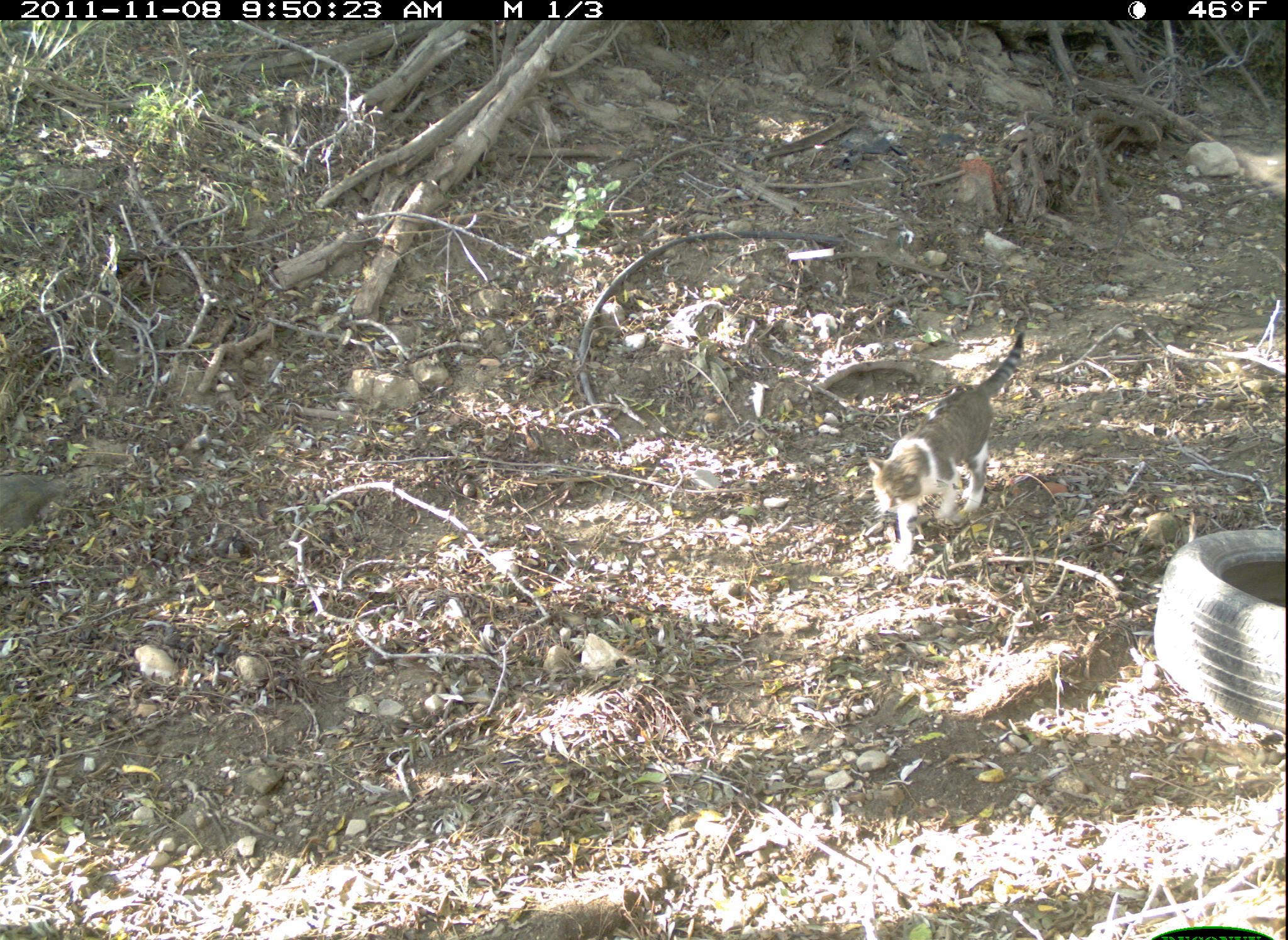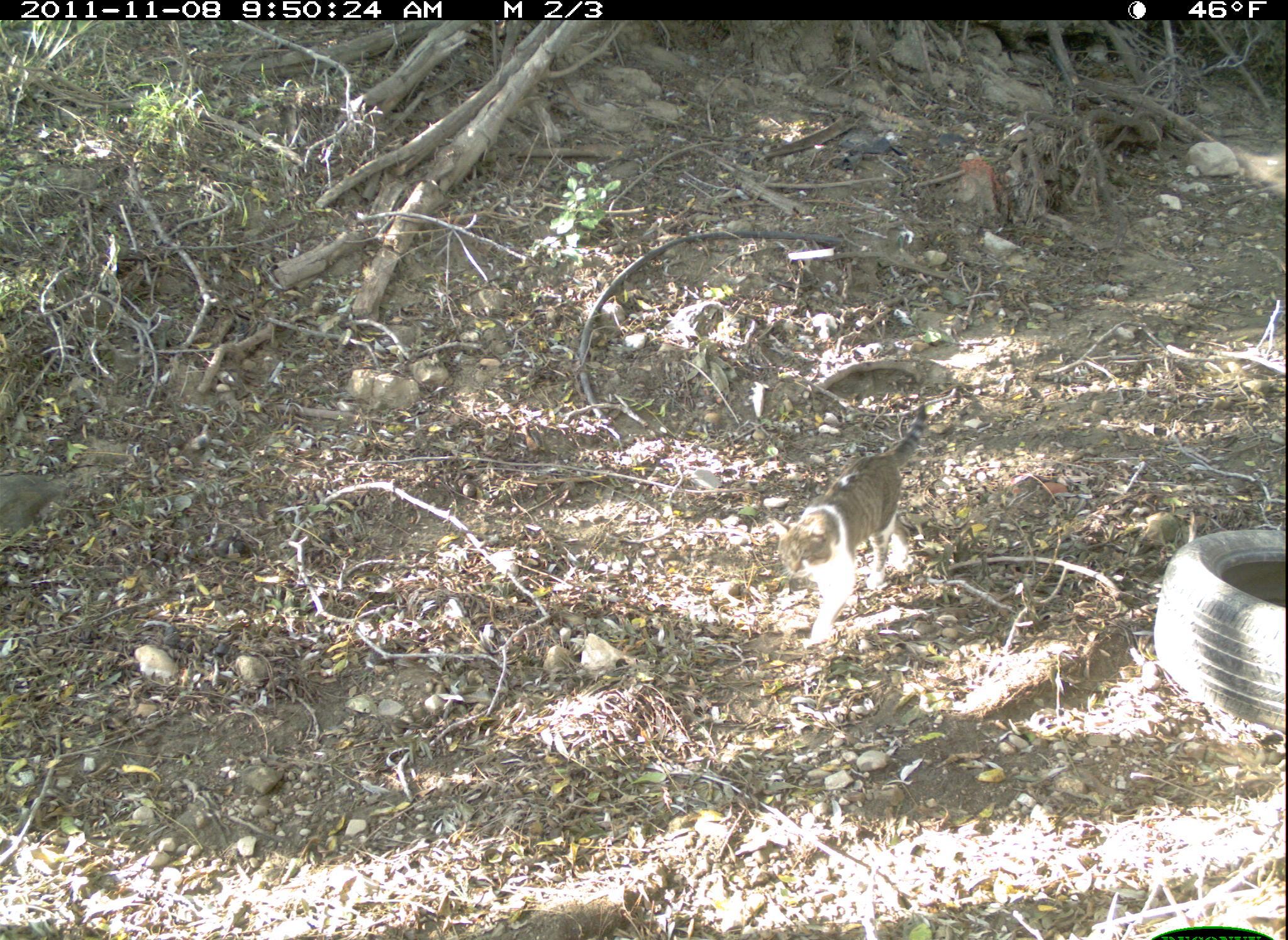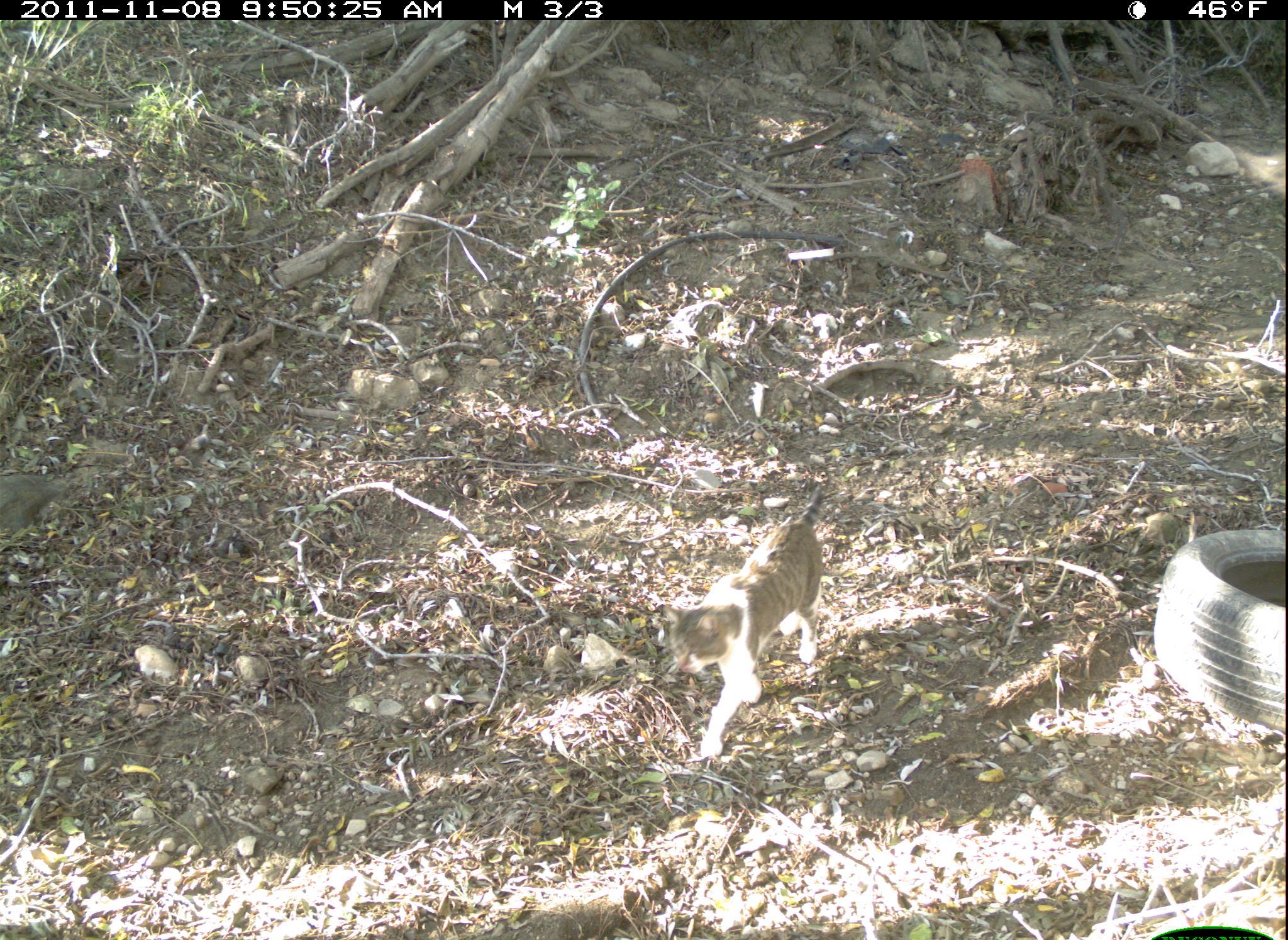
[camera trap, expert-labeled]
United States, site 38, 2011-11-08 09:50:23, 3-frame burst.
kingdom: Animalia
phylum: Chordata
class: Mammalia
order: Carnivora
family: Felidae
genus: Felis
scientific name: Felis catus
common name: cat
Cat (Felis catus).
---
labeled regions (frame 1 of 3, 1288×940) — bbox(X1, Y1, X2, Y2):
cat: bbox(858, 309, 1035, 583)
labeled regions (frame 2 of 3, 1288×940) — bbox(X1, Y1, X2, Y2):
cat: bbox(753, 382, 947, 656)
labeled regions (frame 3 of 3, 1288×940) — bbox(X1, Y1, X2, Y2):
cat: bbox(658, 472, 836, 768)